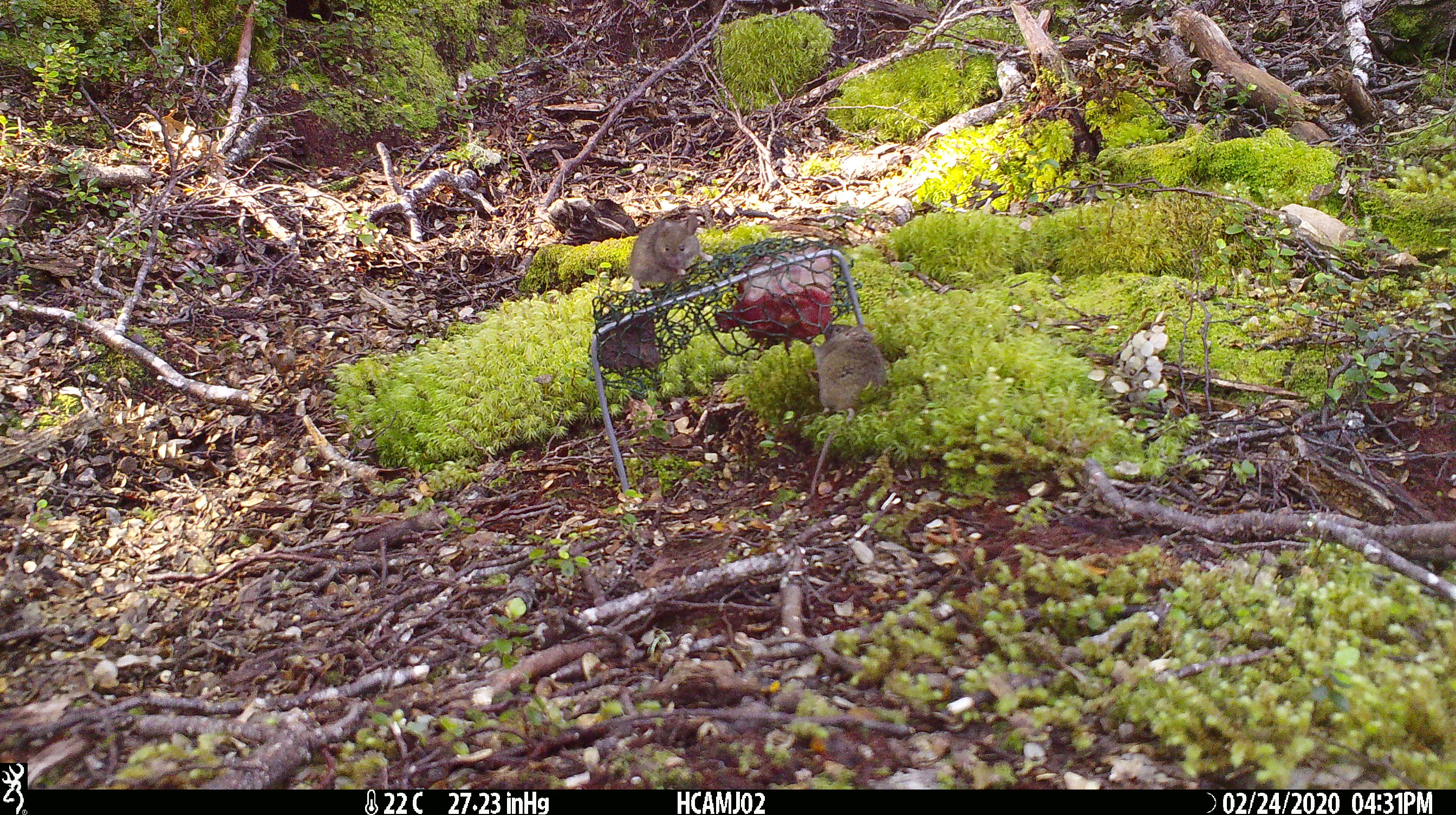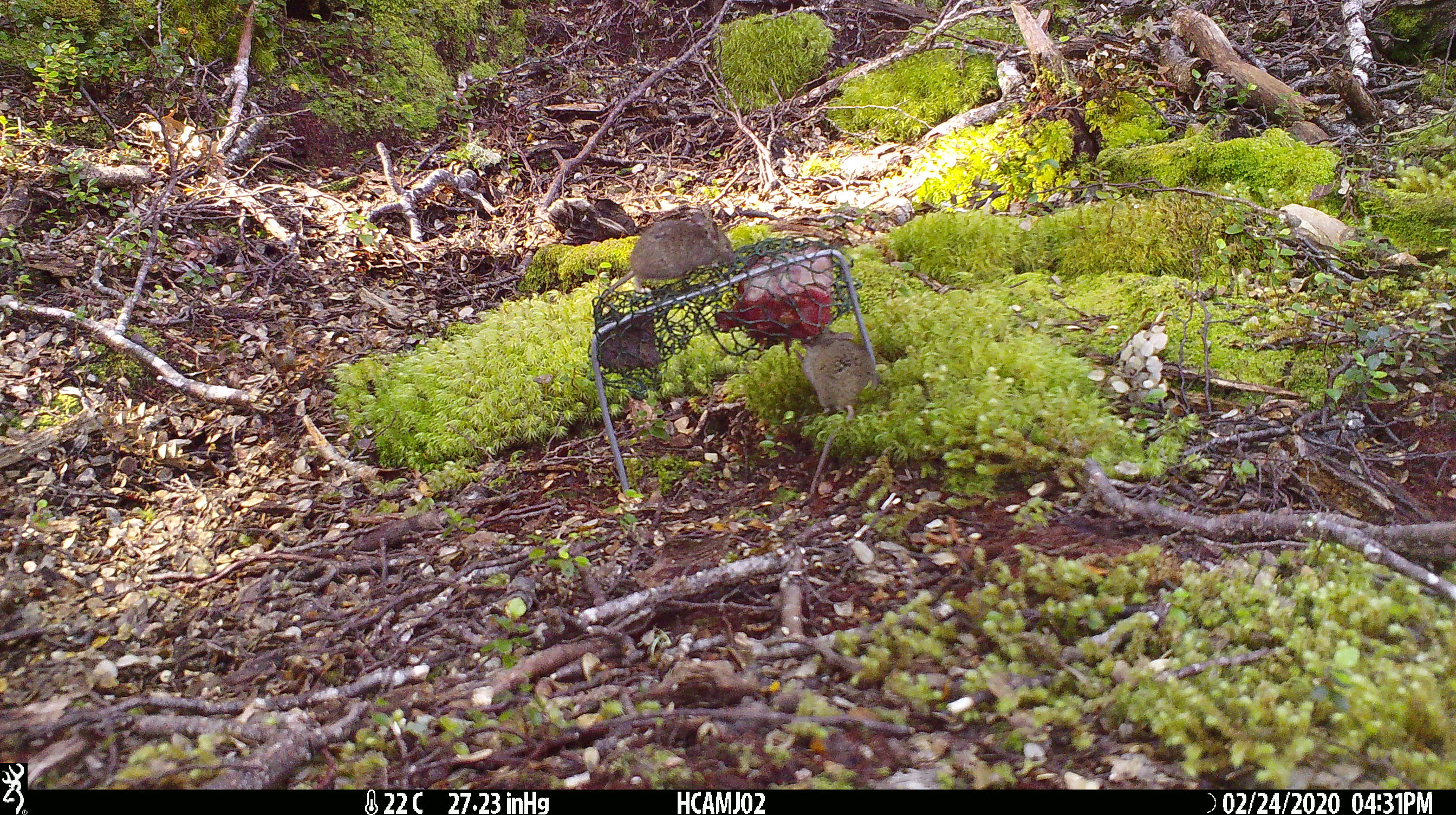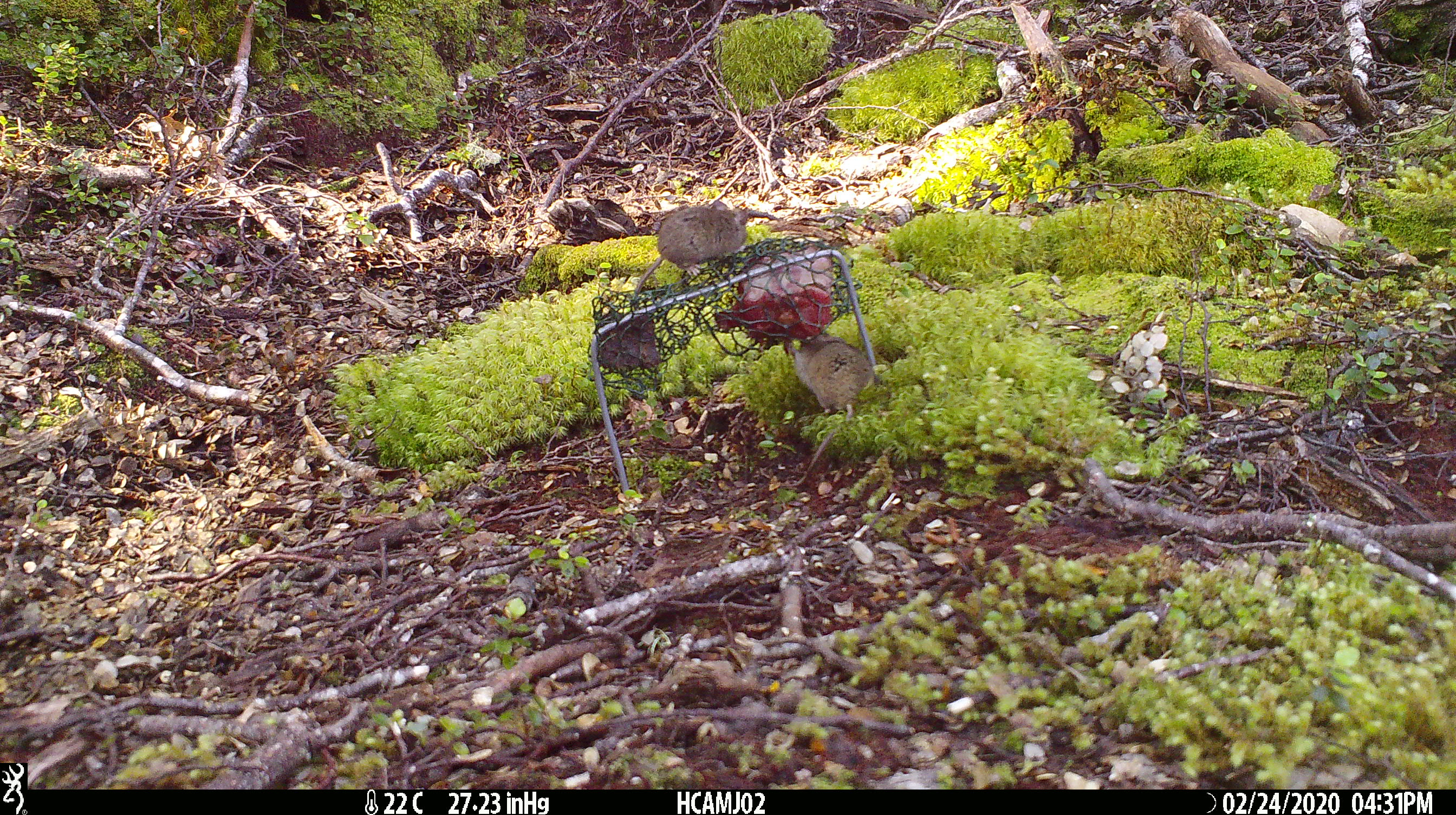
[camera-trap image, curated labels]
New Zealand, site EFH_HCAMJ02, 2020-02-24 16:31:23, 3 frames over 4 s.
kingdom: Animalia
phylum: Chordata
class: Mammalia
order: Rodentia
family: Muridae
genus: Mus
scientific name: Mus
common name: mouse